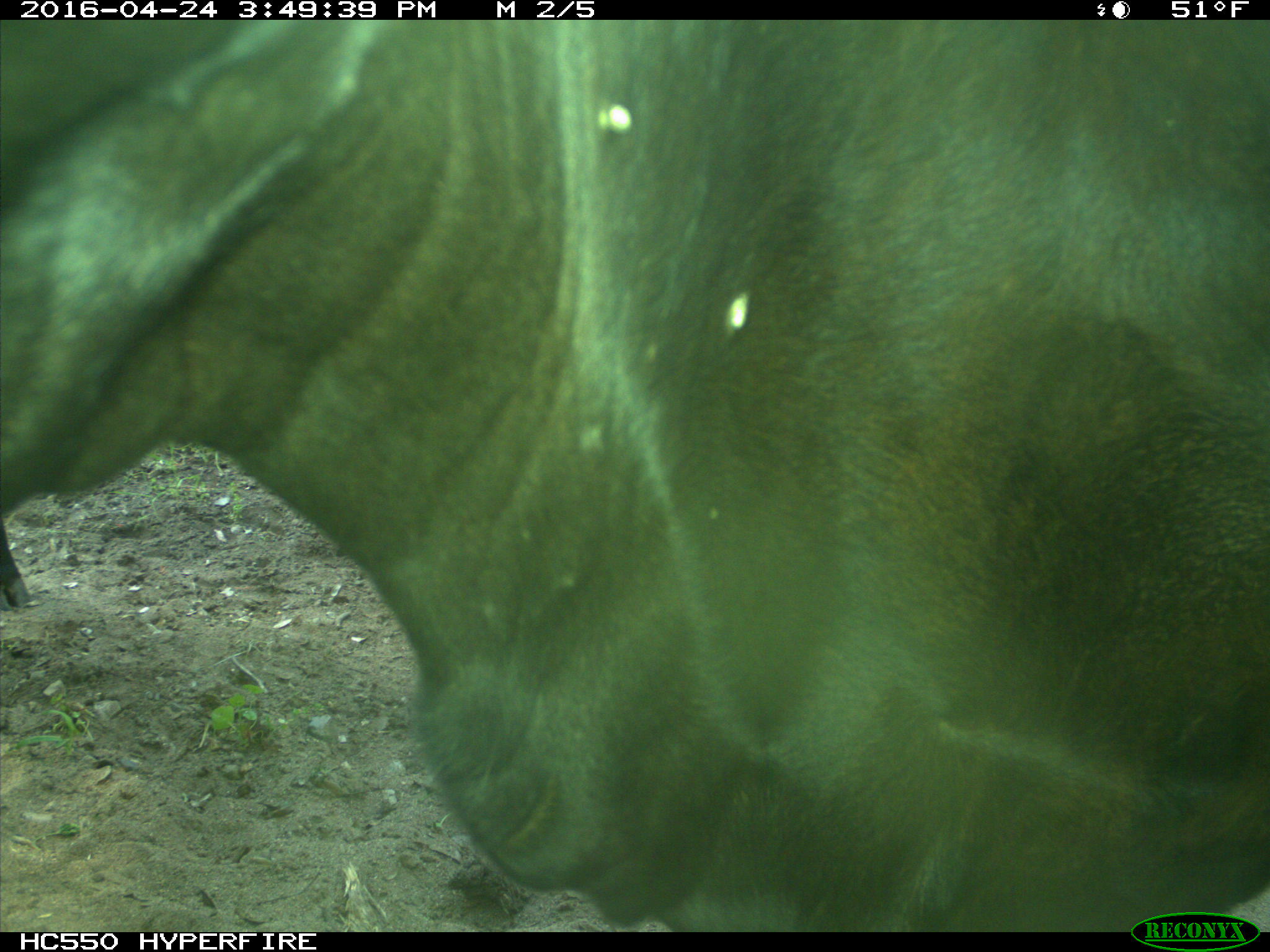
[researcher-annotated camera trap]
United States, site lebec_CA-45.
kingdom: Animalia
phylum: Chordata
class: Mammalia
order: Artiodactyla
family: Bovidae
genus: Bos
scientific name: Bos taurus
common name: domestic cow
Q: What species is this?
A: Bos taurus (domestic cow).